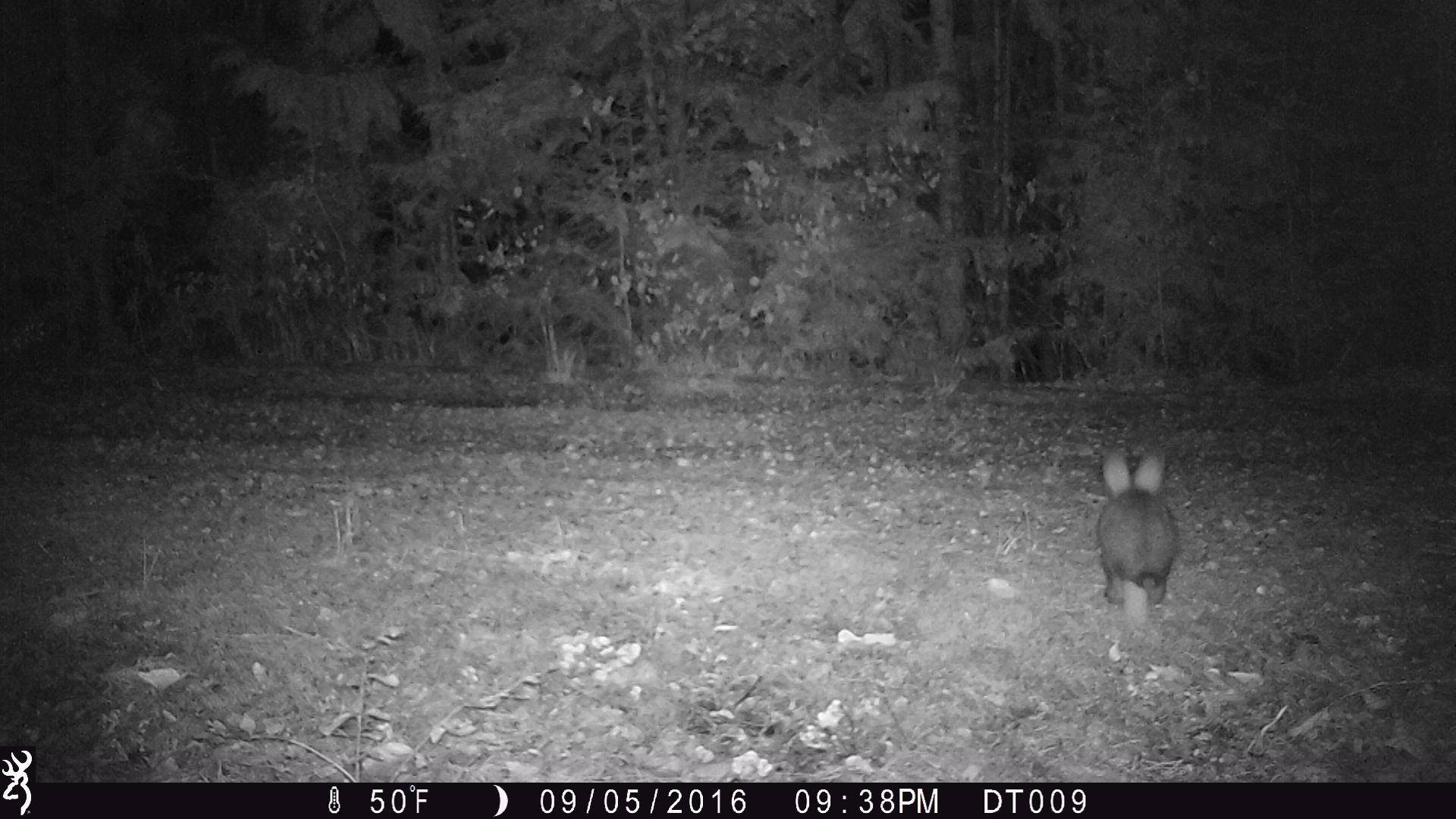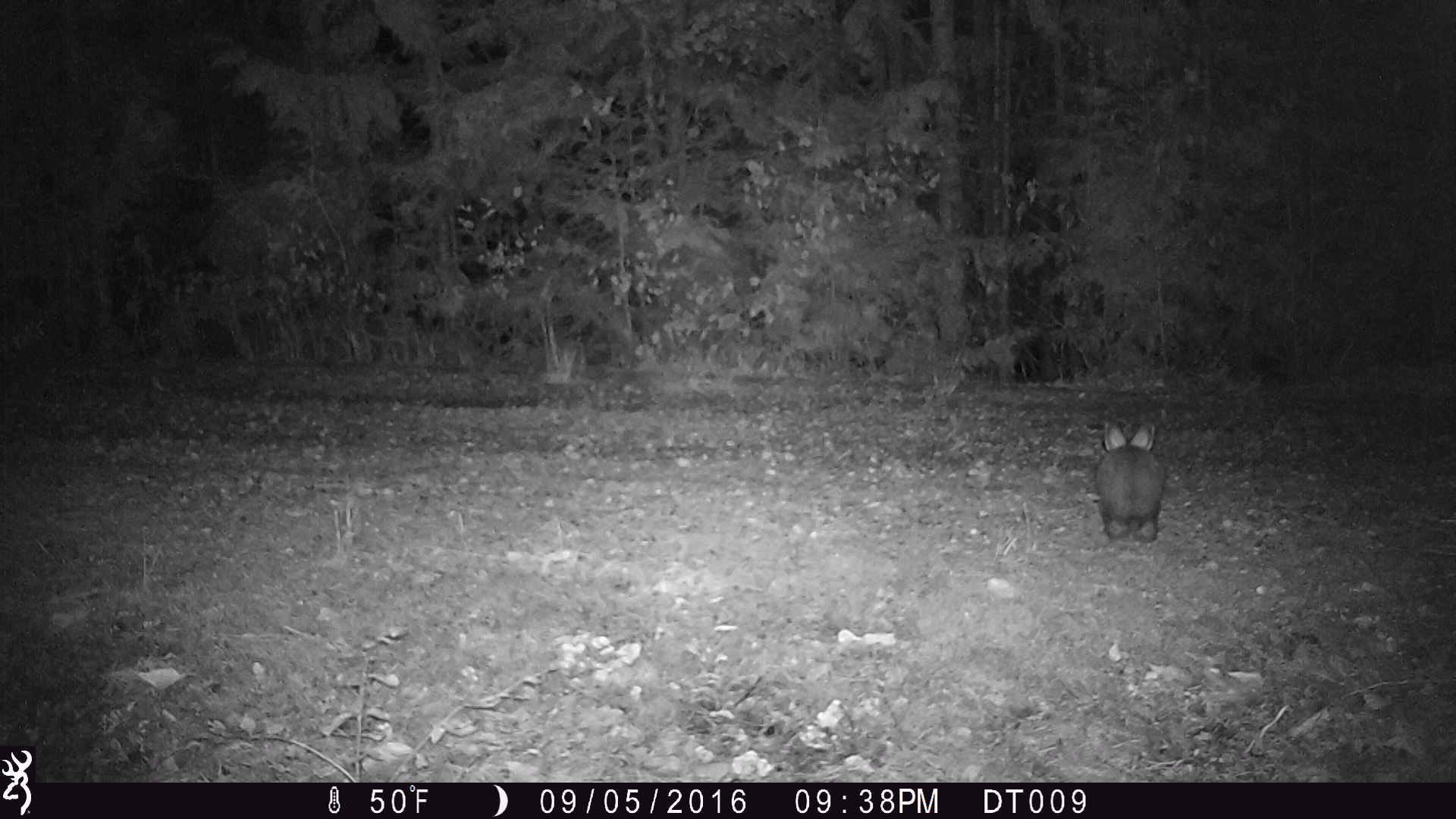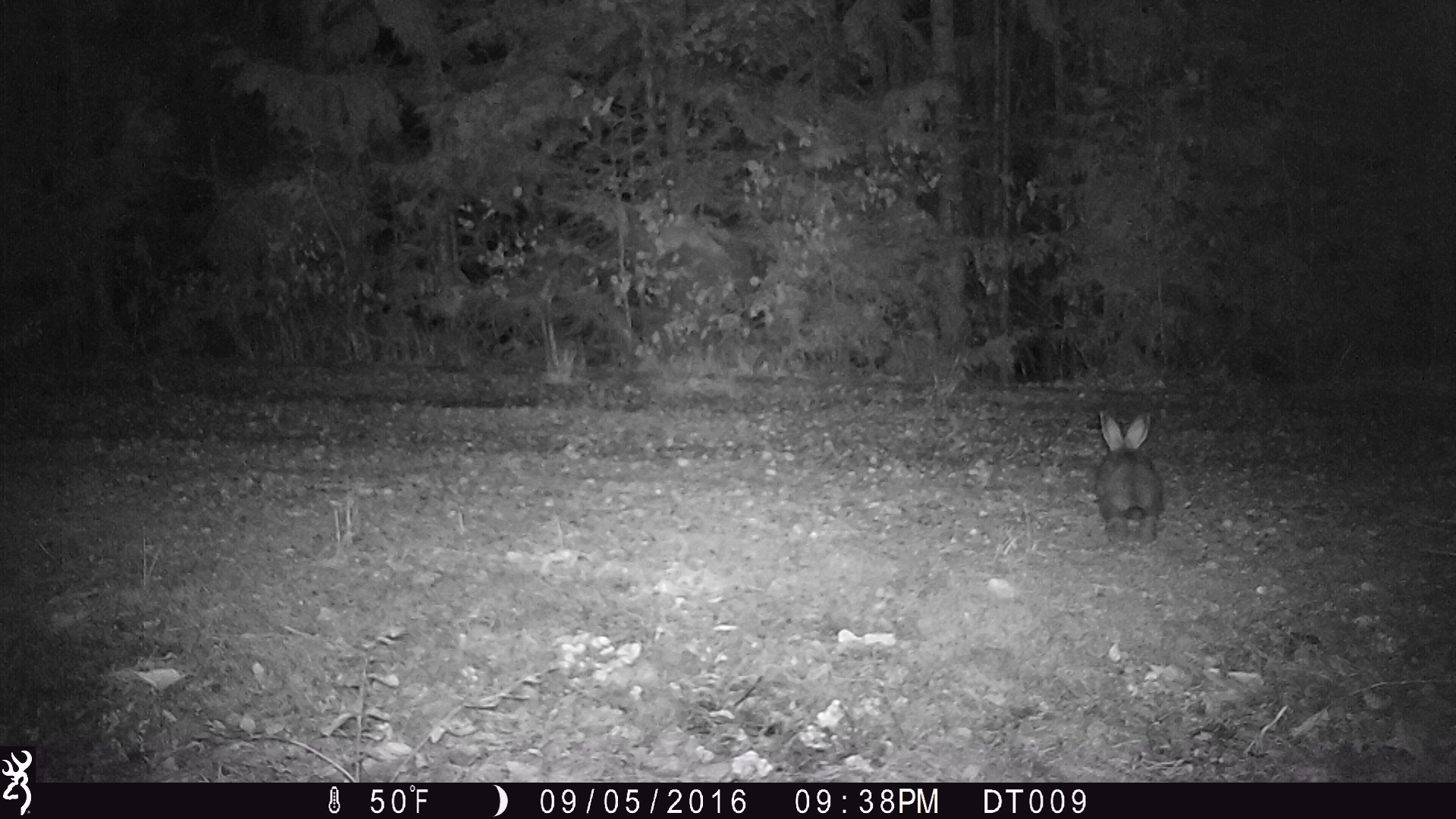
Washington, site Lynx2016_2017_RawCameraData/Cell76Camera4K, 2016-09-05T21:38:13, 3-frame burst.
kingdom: Animalia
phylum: Chordata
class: Mammalia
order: Lagomorpha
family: Leporidae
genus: Lepus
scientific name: Lepus americanus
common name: snowshoe hare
Lepus americanus (snowshoe hare). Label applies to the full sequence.